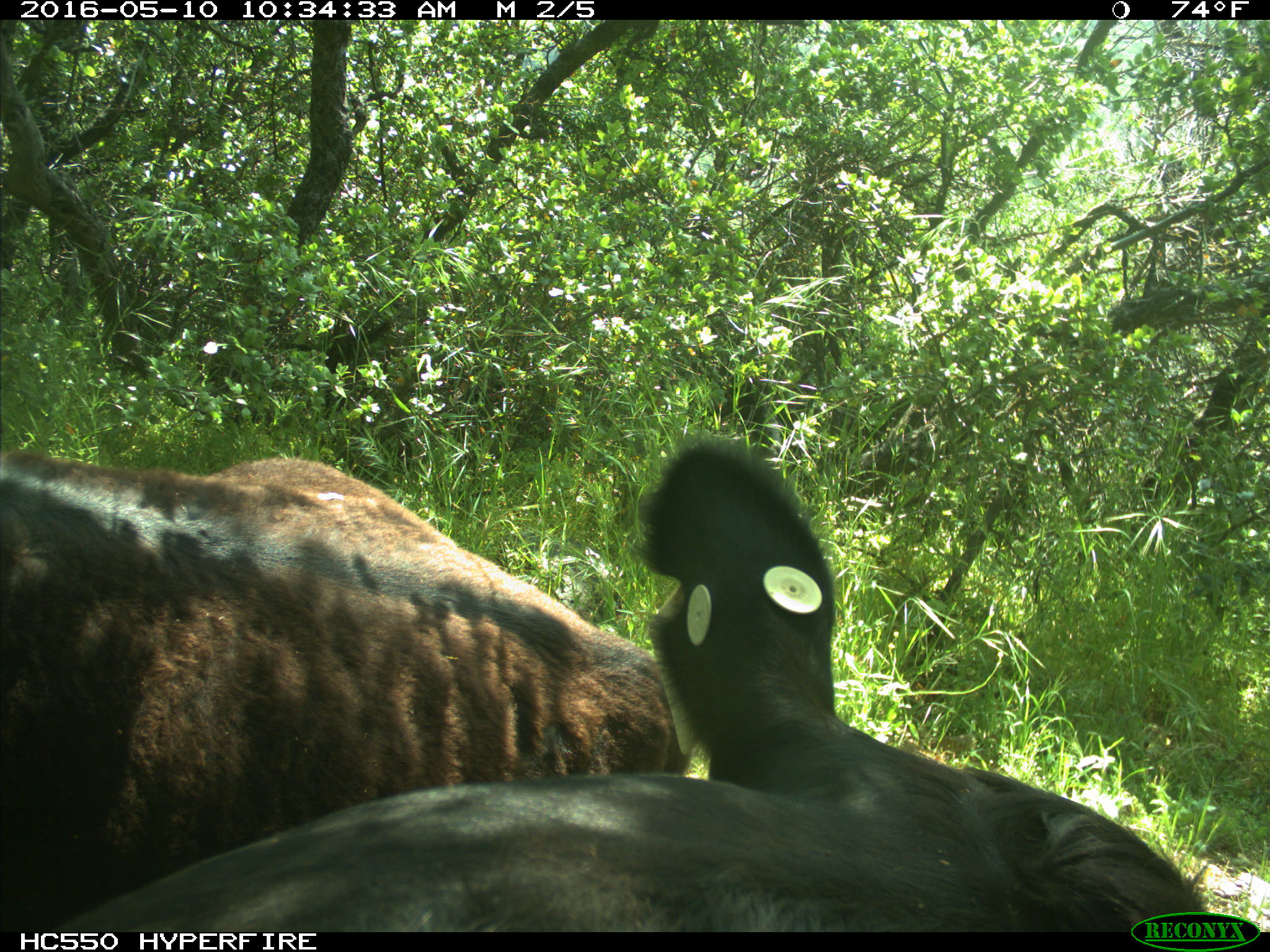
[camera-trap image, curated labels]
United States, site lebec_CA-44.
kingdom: Animalia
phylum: Chordata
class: Mammalia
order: Artiodactyla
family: Bovidae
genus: Bos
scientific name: Bos taurus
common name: domestic cow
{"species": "Bos taurus (domestic cow)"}